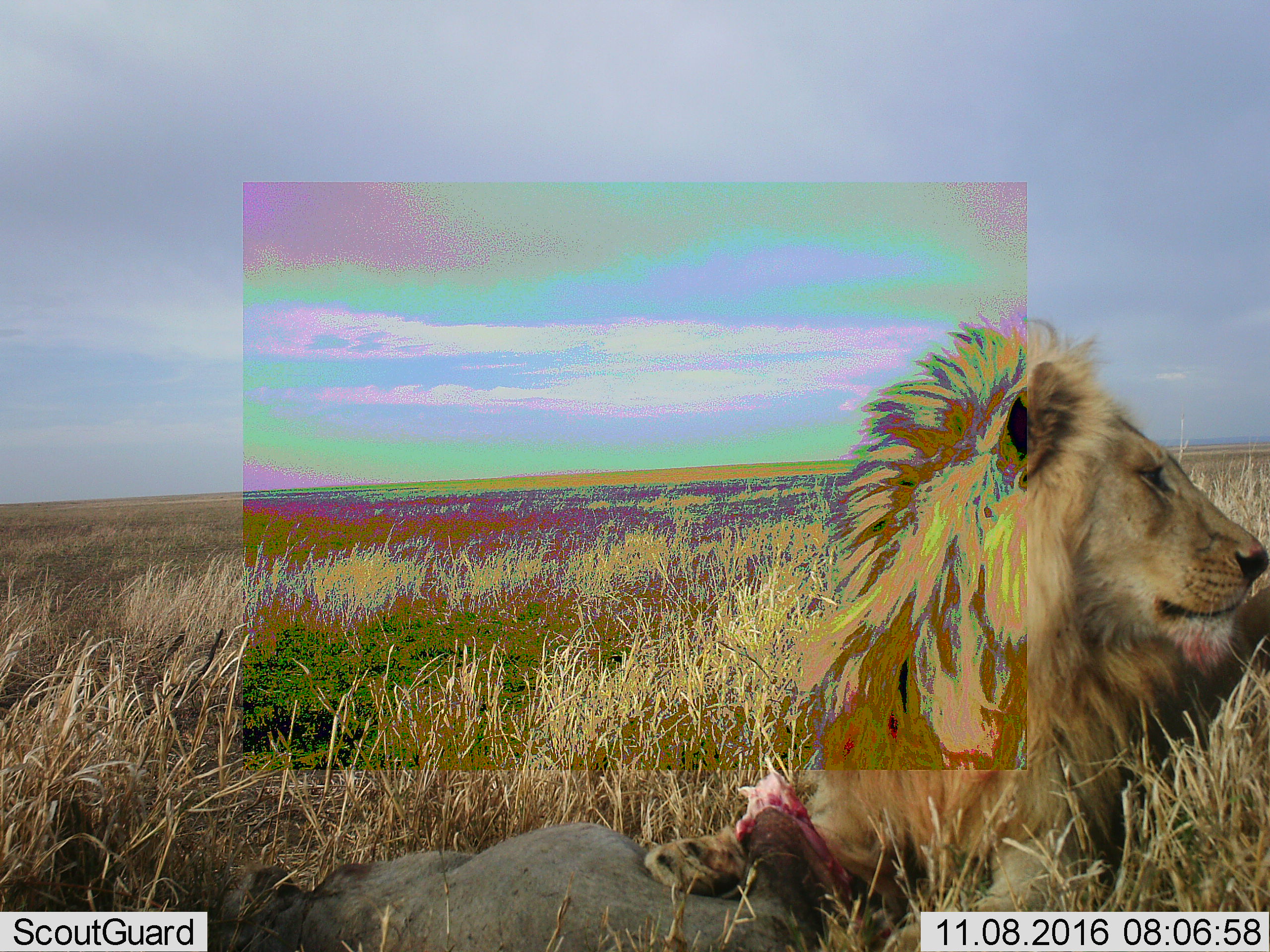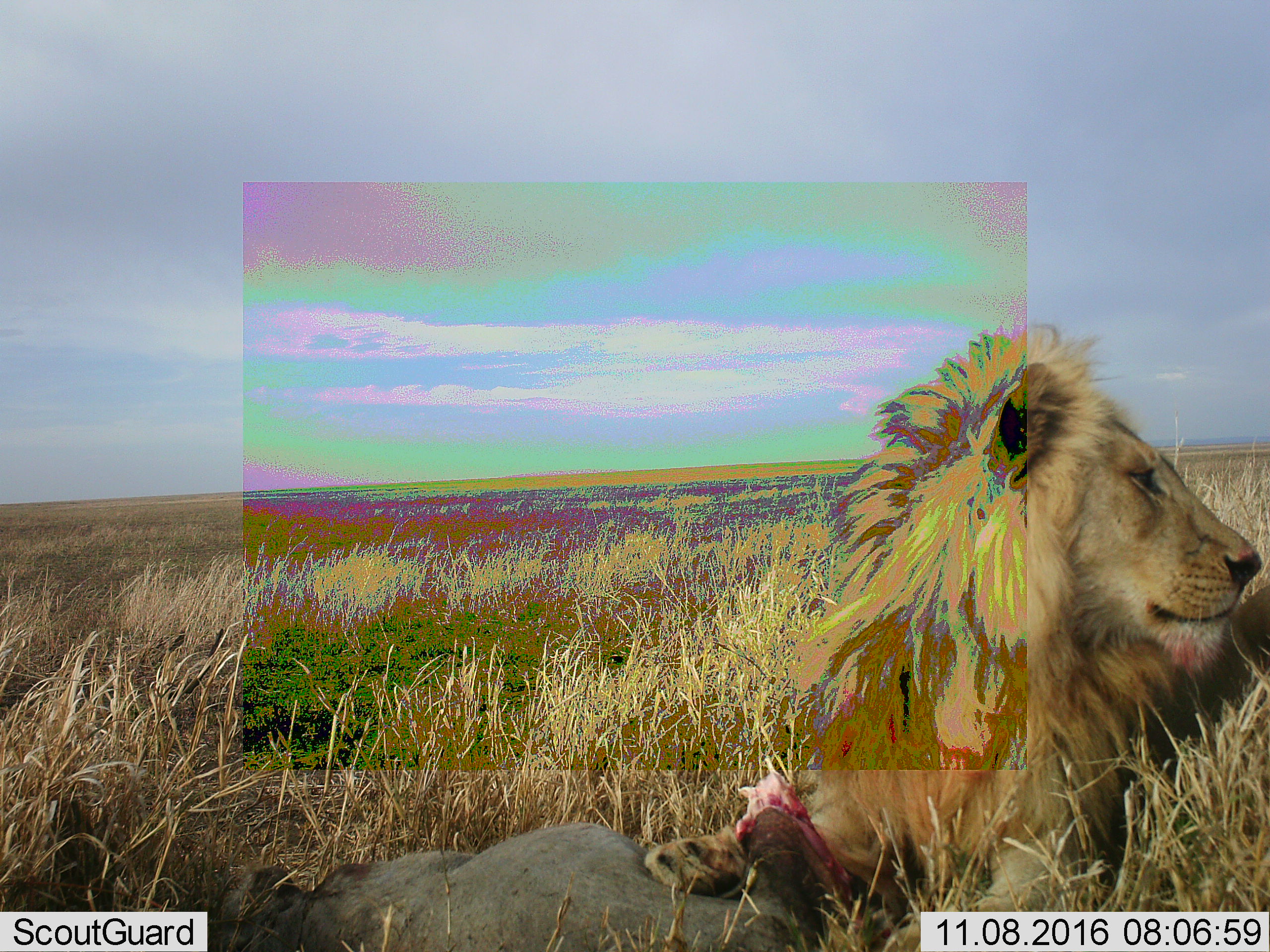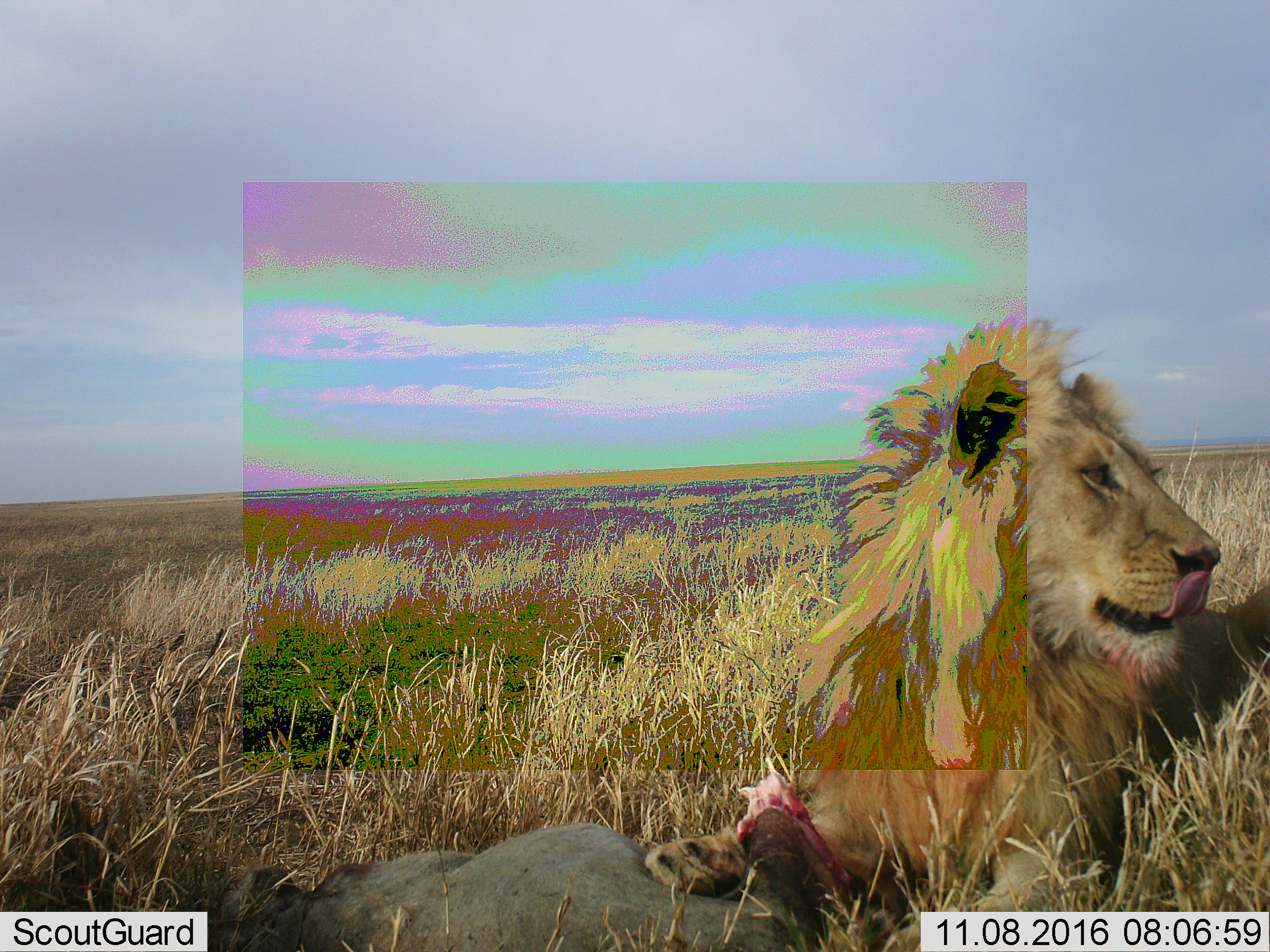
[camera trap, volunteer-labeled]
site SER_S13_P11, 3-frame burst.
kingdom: Animalia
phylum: Chordata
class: Mammalia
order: Carnivora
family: Felidae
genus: Panthera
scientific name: Panthera leo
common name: lion male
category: lionmale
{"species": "lionmale (lion male) (Panthera leo)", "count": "1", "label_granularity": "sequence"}